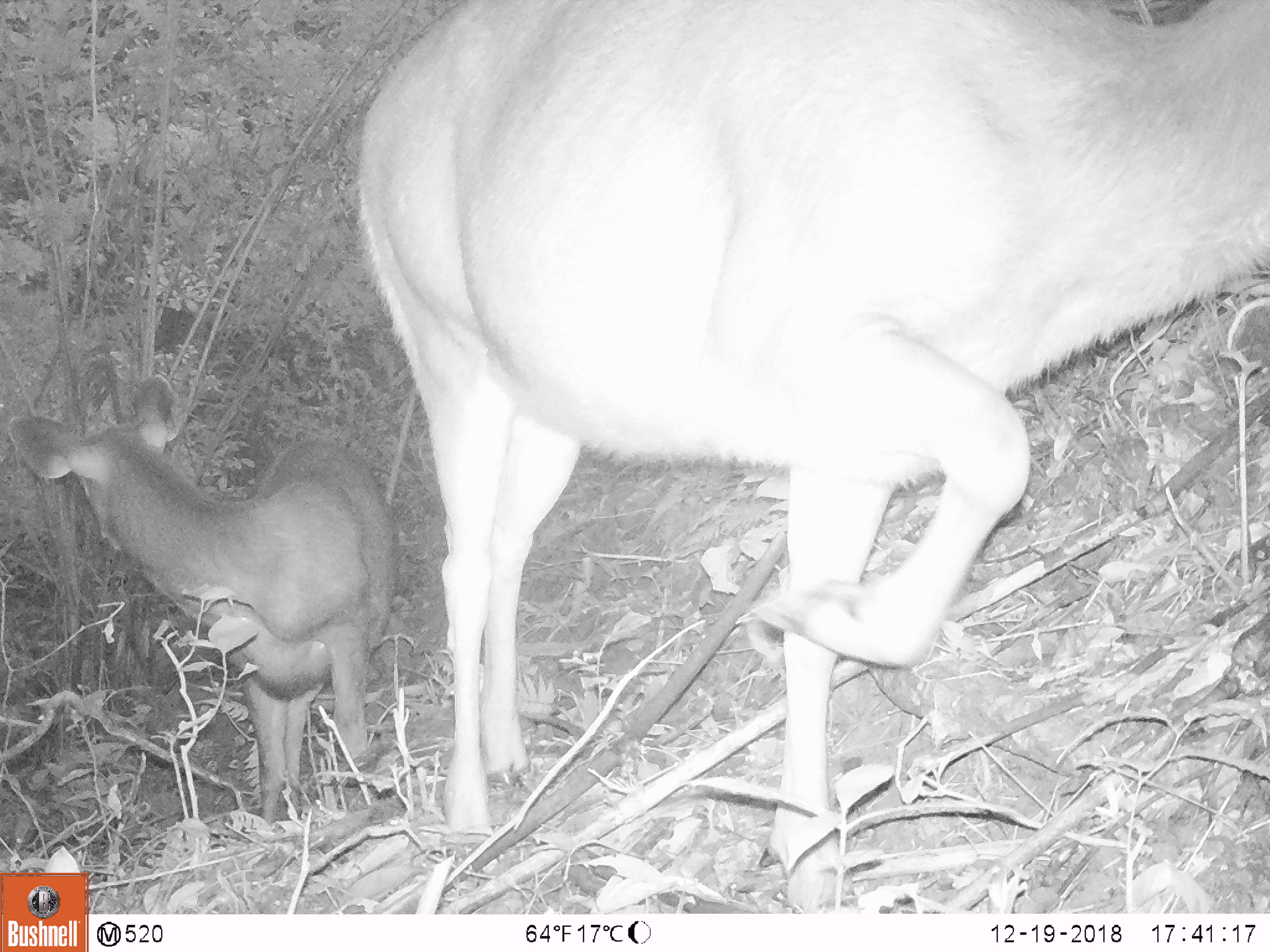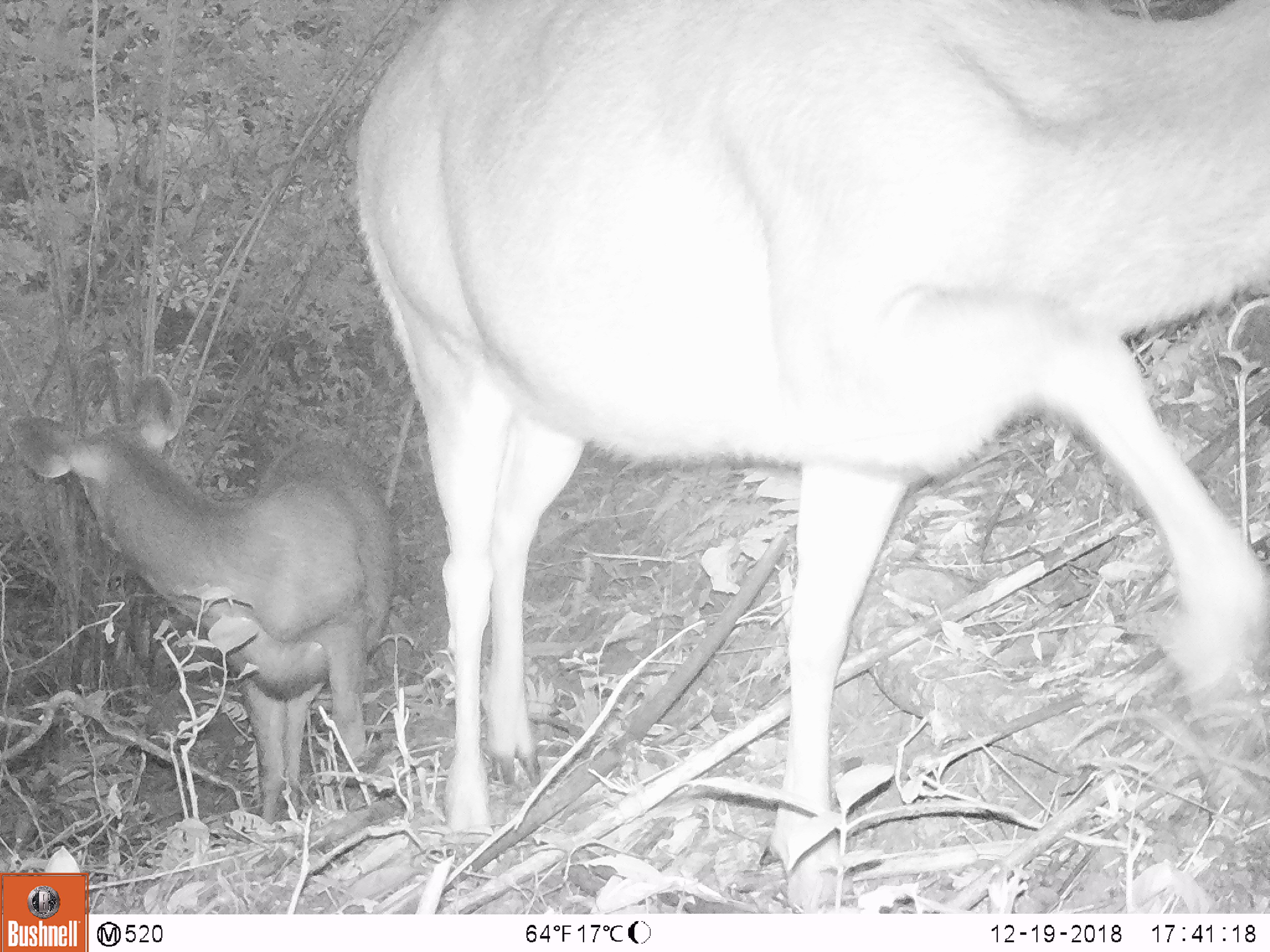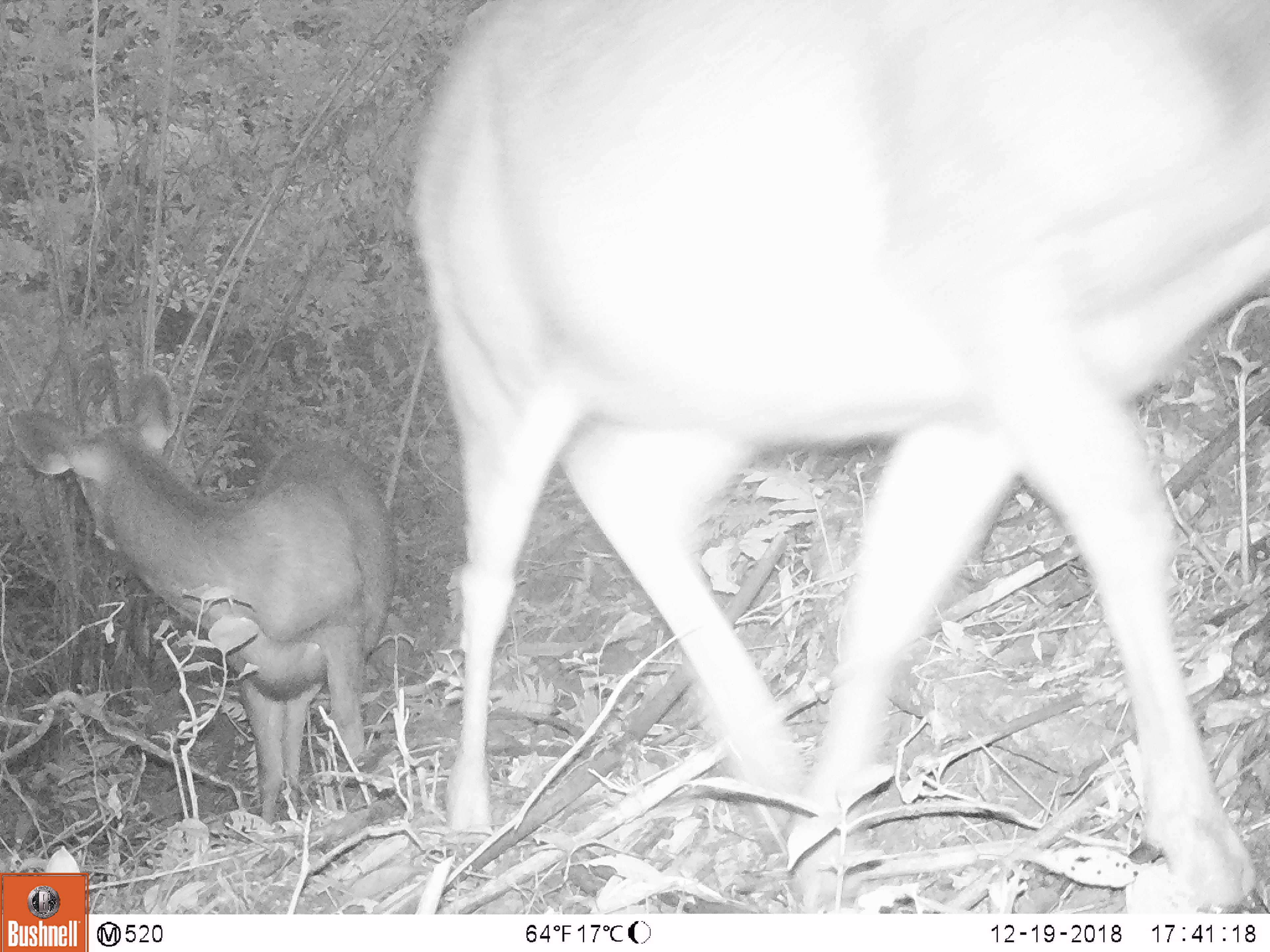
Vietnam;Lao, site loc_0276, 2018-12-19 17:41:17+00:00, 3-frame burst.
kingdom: Animalia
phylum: Chordata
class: Mammalia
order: Artiodactyla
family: Cervidae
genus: Rusa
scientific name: Rusa unicolor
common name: sambar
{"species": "sambar (Rusa unicolor)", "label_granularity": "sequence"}